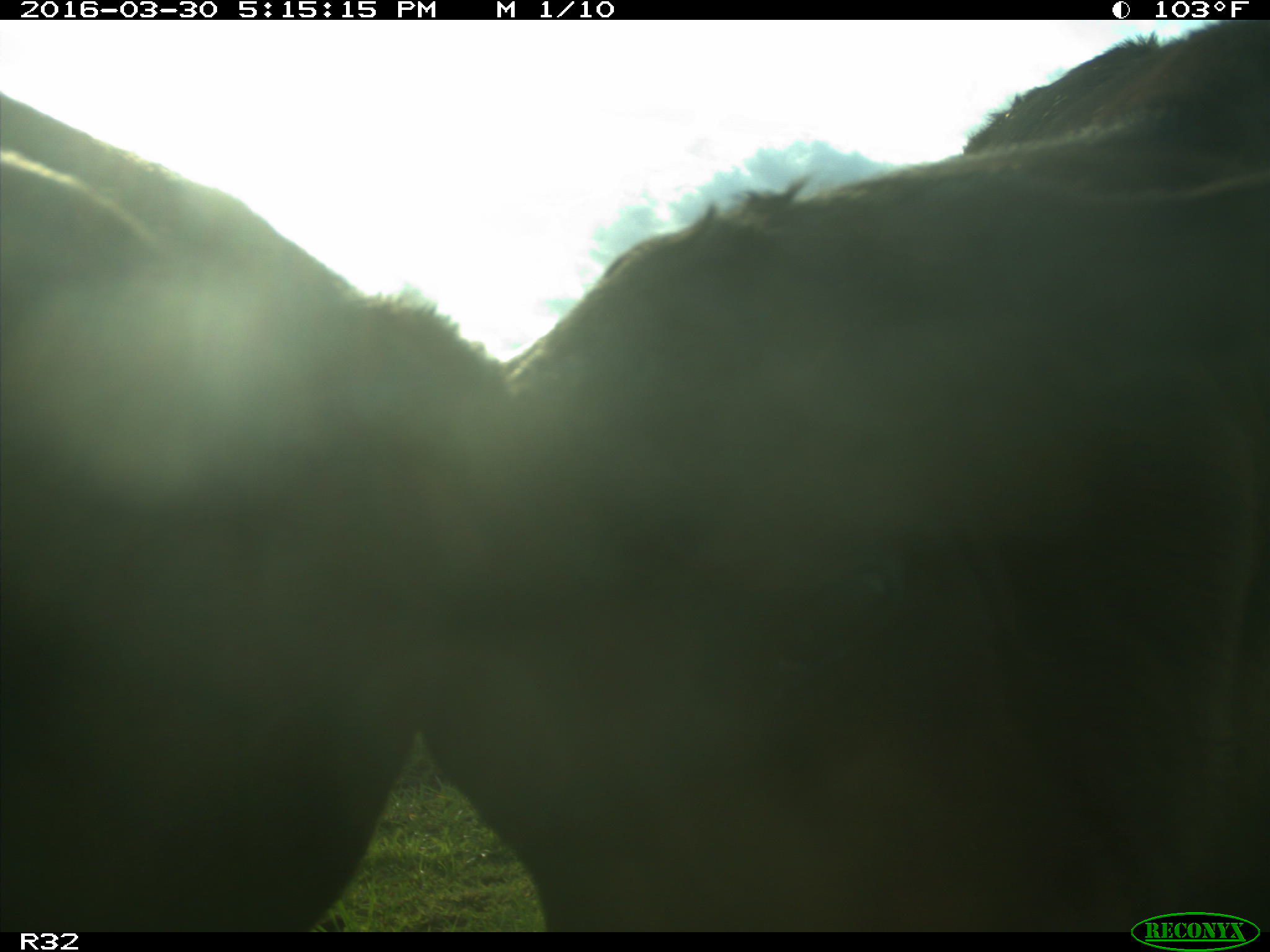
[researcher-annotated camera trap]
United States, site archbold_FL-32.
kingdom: Animalia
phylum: Chordata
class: Mammalia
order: Artiodactyla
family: Bovidae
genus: Bos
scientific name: Bos taurus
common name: domestic cow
Bos taurus (domestic cow).